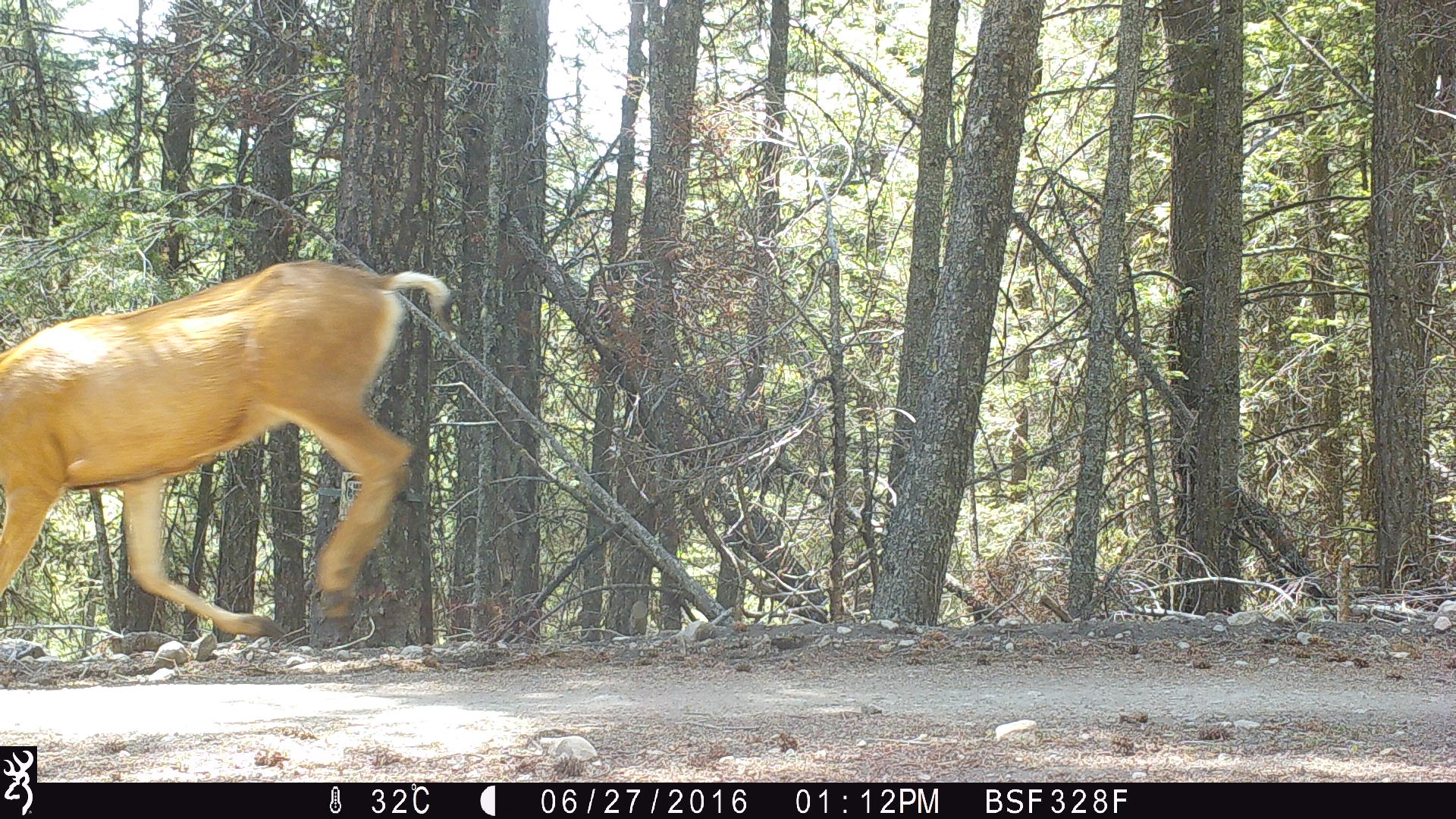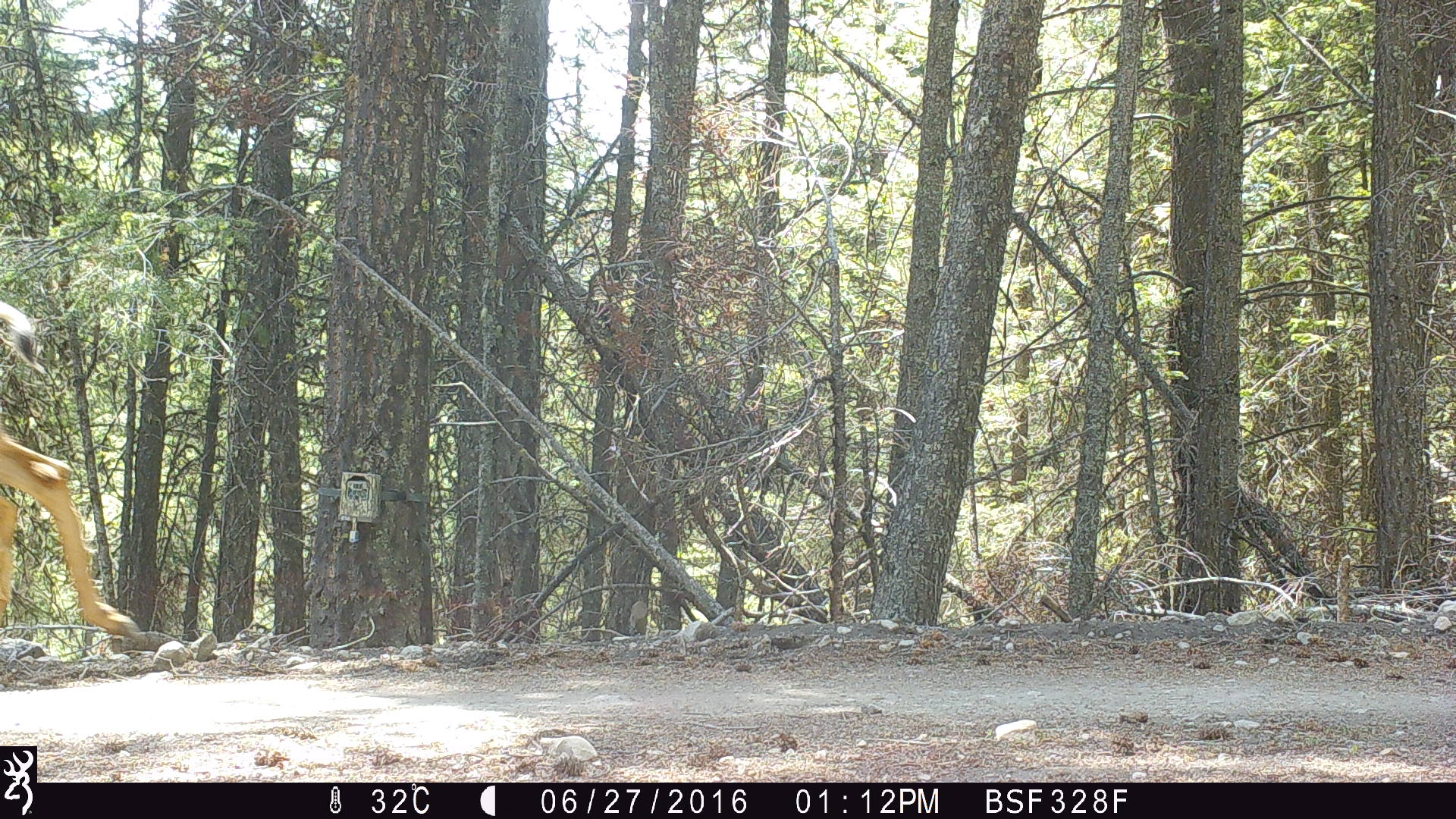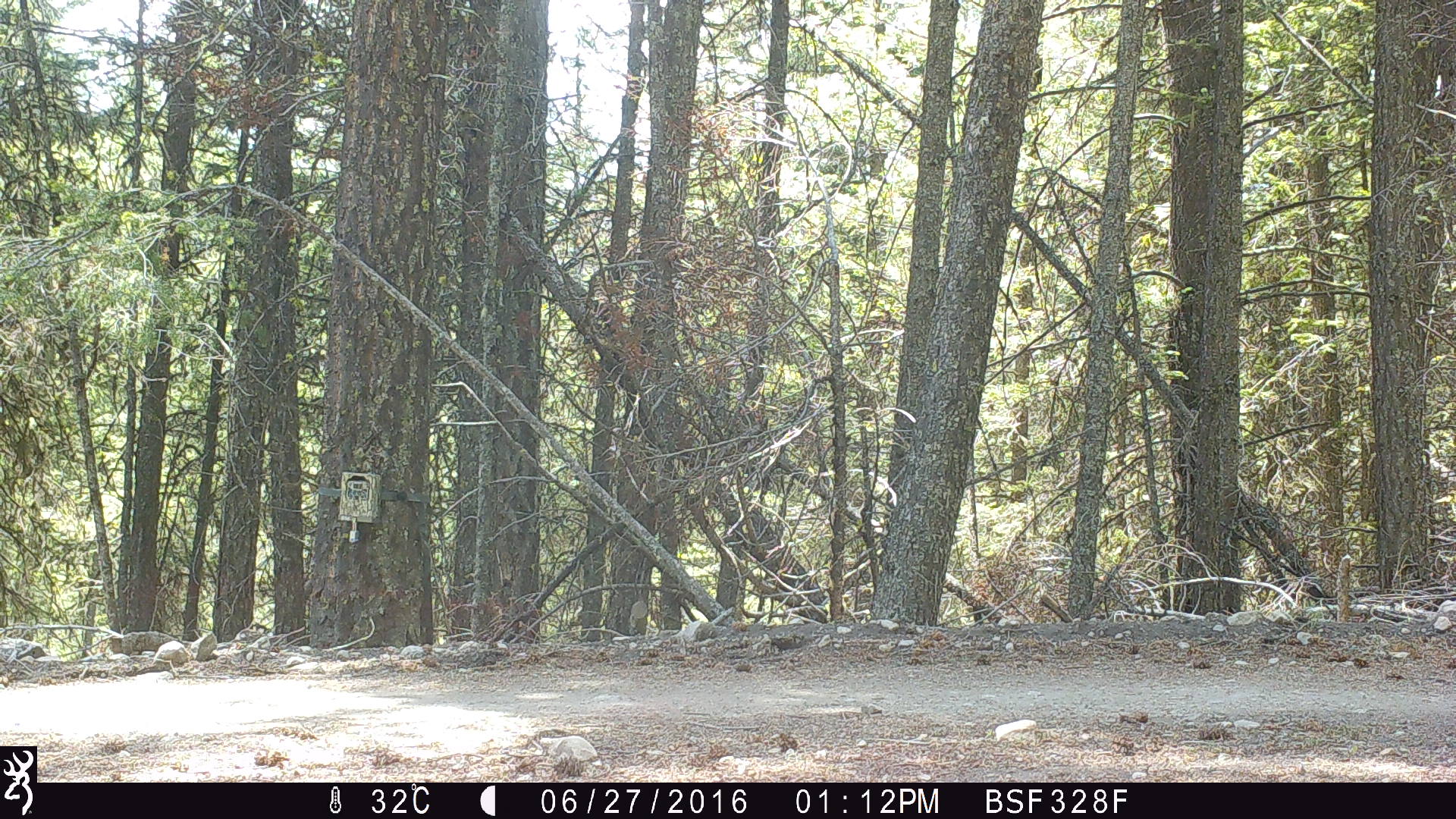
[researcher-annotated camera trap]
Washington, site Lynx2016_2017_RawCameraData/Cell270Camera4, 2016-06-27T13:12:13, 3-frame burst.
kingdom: Animalia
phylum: Chordata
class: Mammalia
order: Artiodactyla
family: Cervidae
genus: Odocoileus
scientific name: Odocoileus hemionus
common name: mule deer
Odocoileus hemionus (mule deer). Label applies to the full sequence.